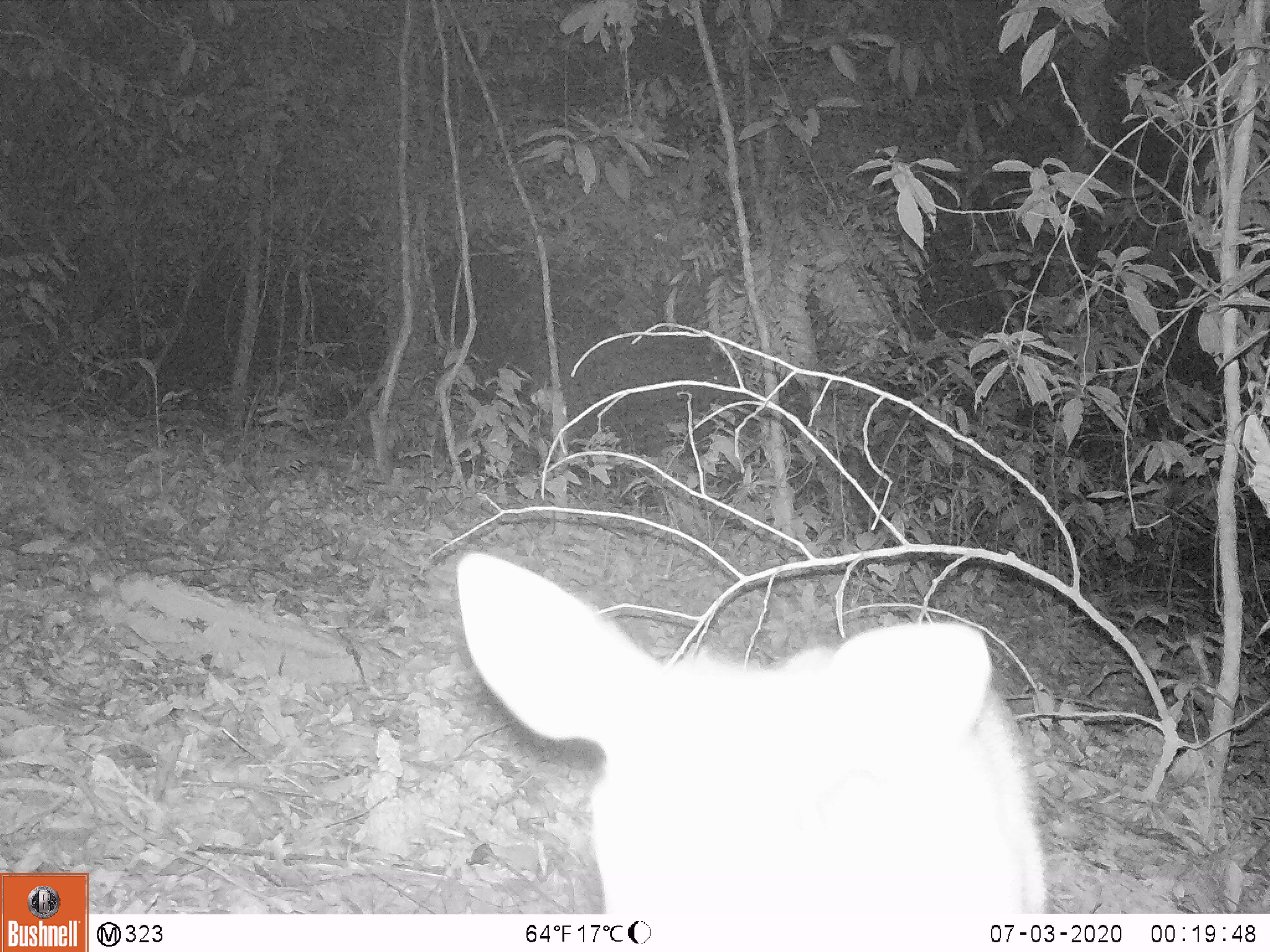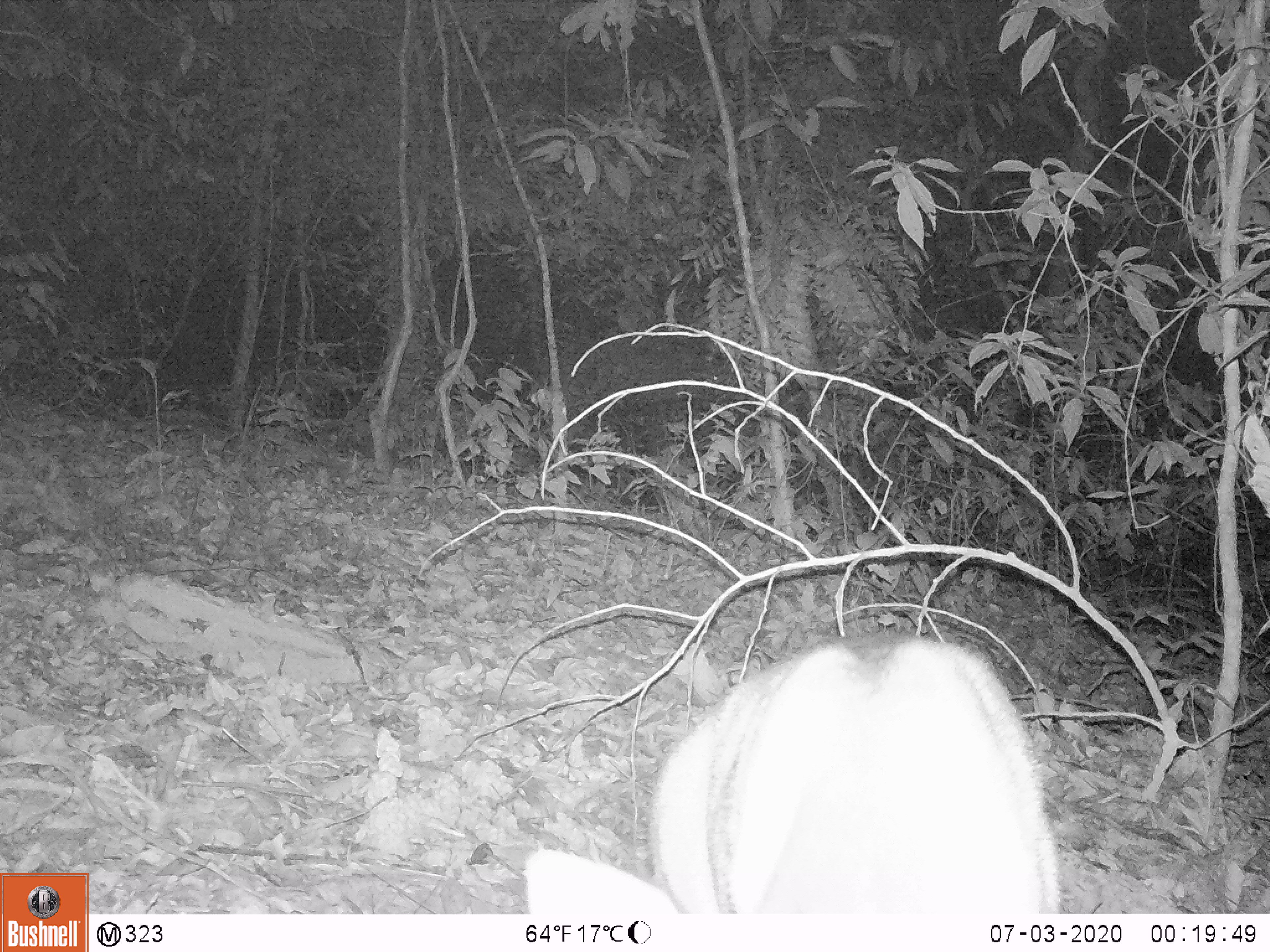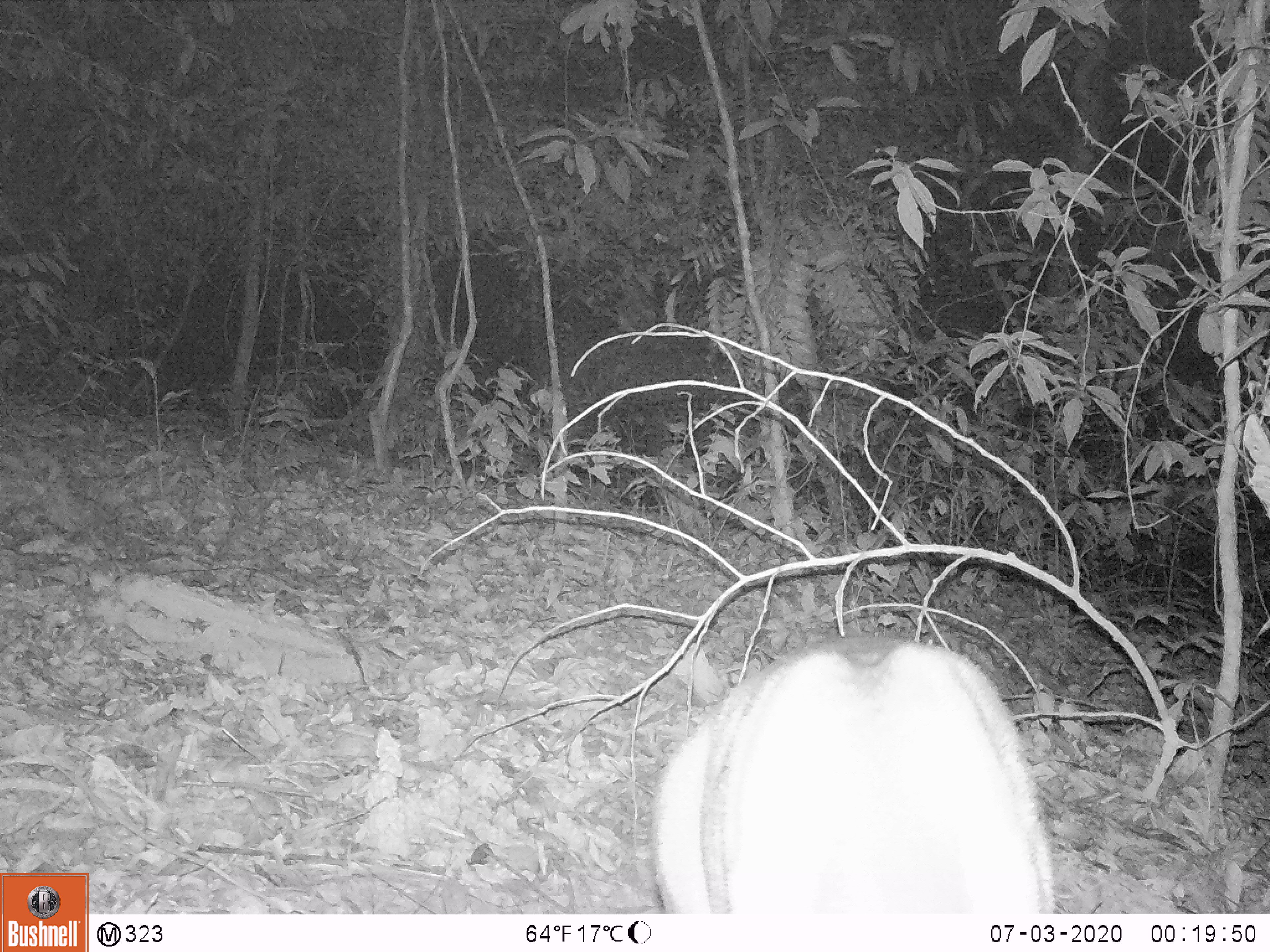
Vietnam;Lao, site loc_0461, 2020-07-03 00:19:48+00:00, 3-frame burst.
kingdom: Animalia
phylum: Chordata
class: Mammalia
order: Artiodactyla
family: Cervidae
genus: Muntiacus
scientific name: Muntiacus vuquangensis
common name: large-antlered muntjac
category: large antlered muntjac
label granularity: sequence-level